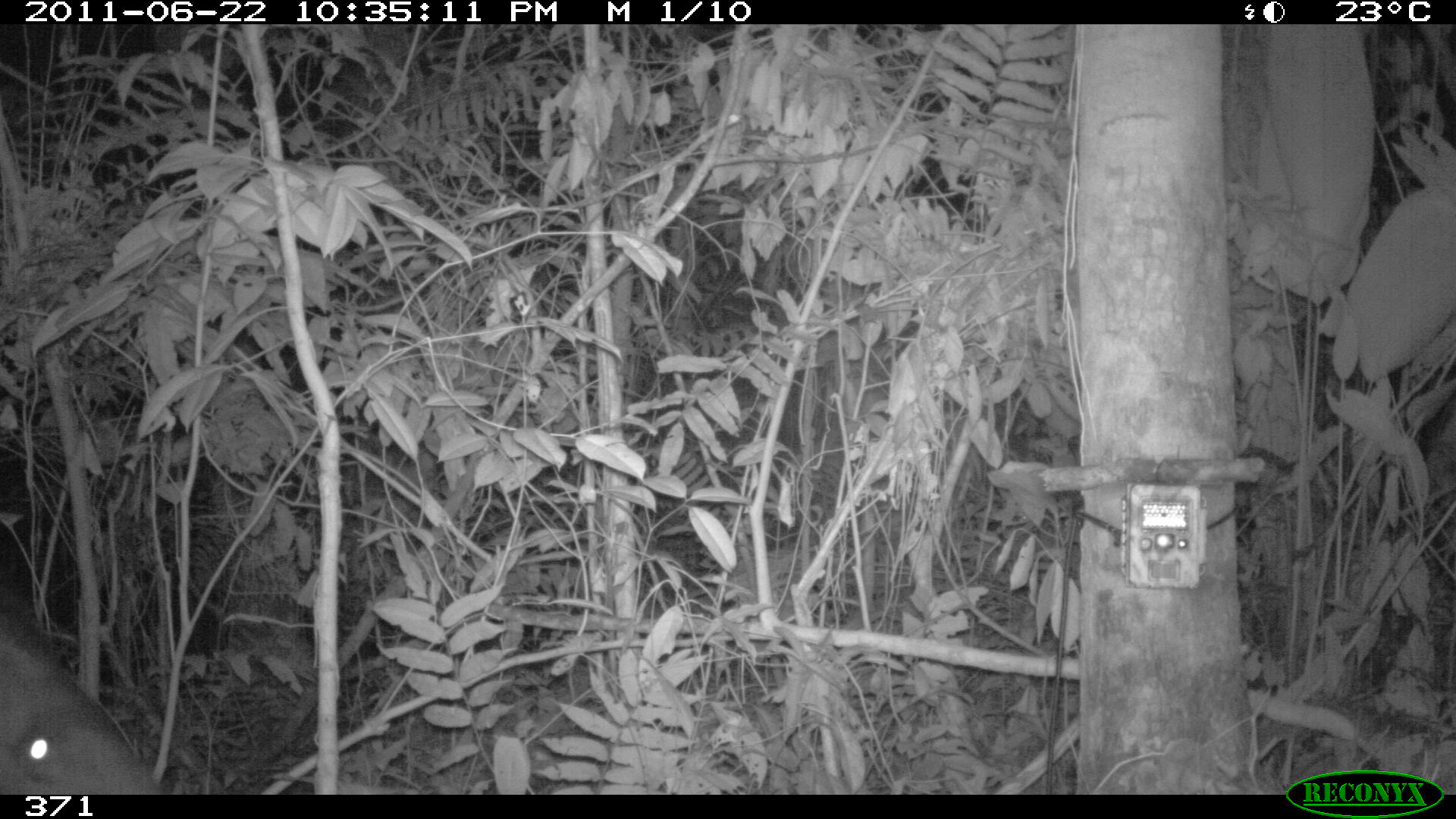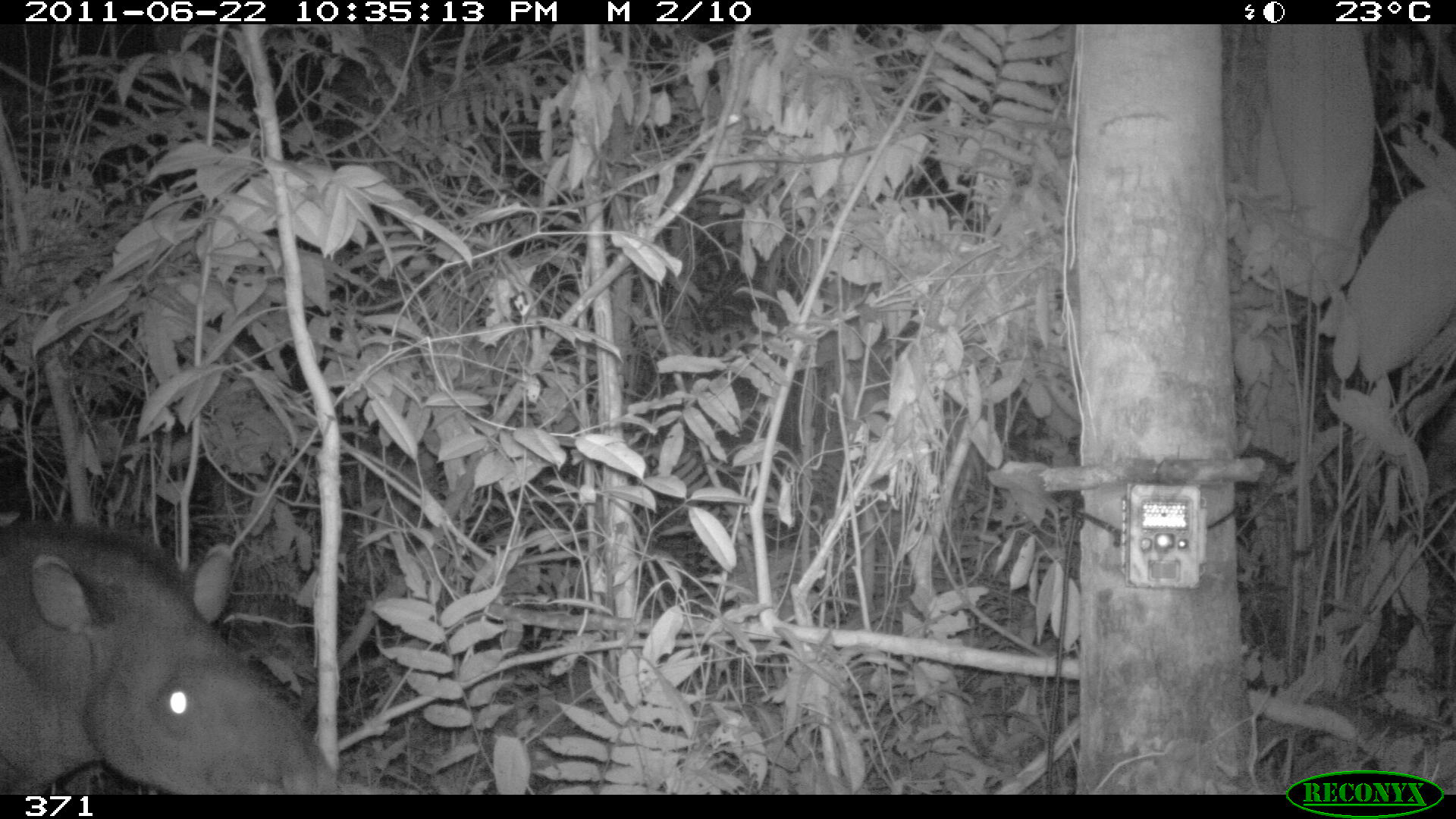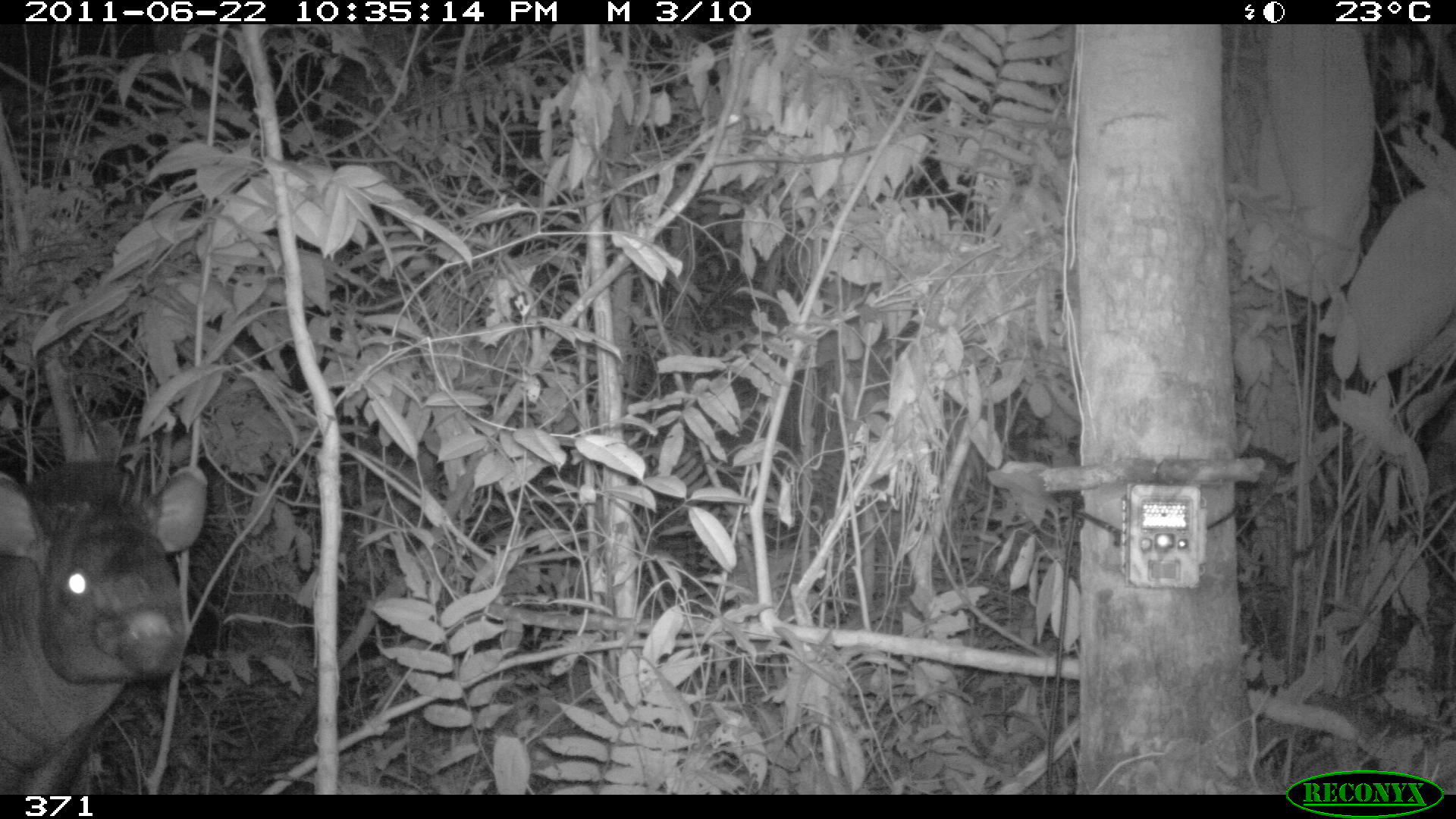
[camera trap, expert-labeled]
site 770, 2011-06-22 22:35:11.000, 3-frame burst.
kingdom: Animalia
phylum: Chordata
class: Mammalia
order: Perissodactyla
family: Tapiridae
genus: Tapirus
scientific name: Tapirus terrestris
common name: south american tapir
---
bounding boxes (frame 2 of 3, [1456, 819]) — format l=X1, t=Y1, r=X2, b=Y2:
tapirus terrestris: l=1, t=516, r=334, b=794